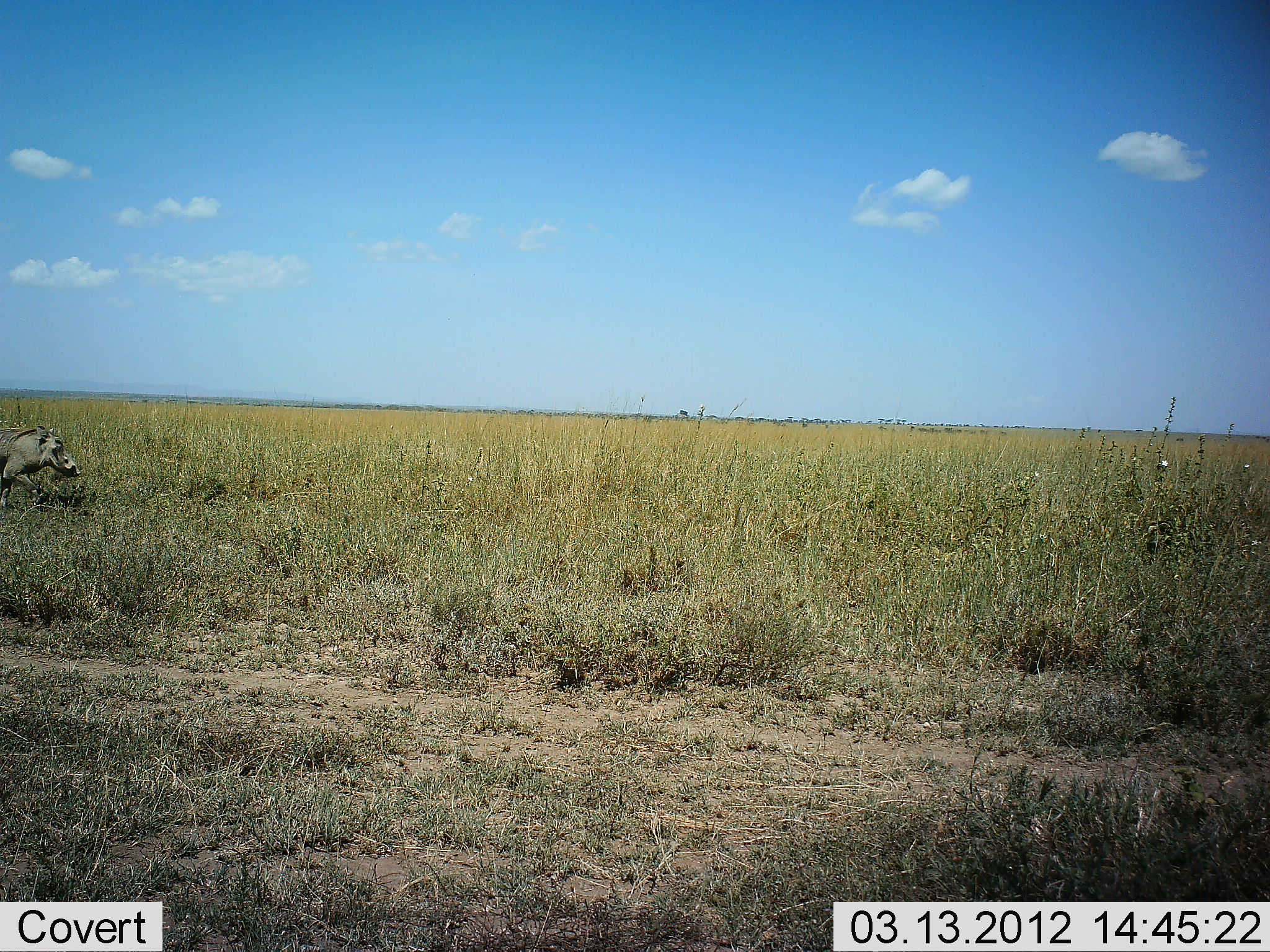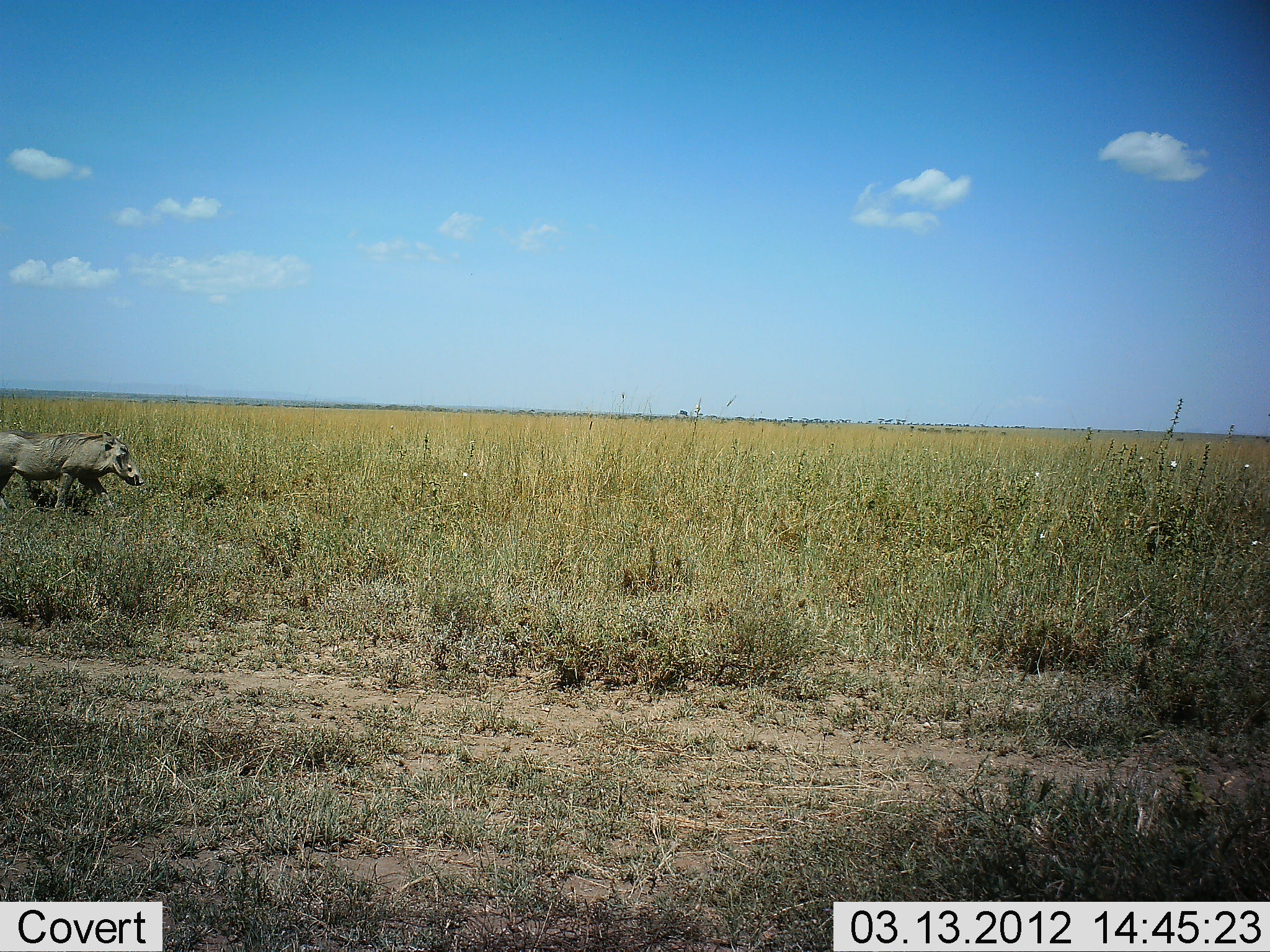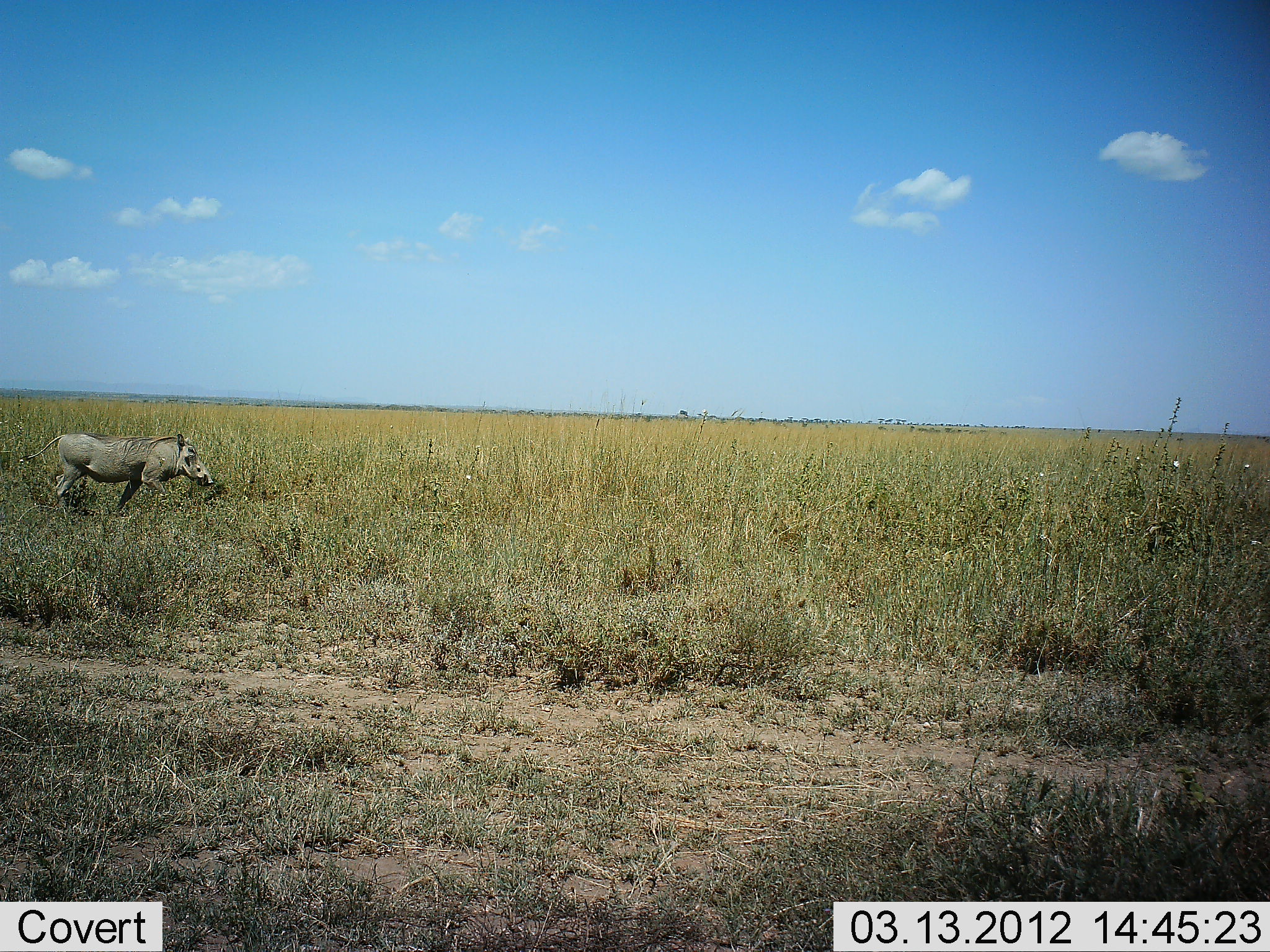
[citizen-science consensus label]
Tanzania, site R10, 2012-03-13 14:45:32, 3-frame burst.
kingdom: Animalia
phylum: Chordata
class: Mammalia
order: Artiodactyla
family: Suidae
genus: Phacochoerus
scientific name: Phacochoerus africanus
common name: warthog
Warthog (Phacochoerus africanus), count 1. Behavior (volunteer vote fractions): standing 5%, resting 0%, moving 100%, interacting 0%. Young present (vote fraction): 0%. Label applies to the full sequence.